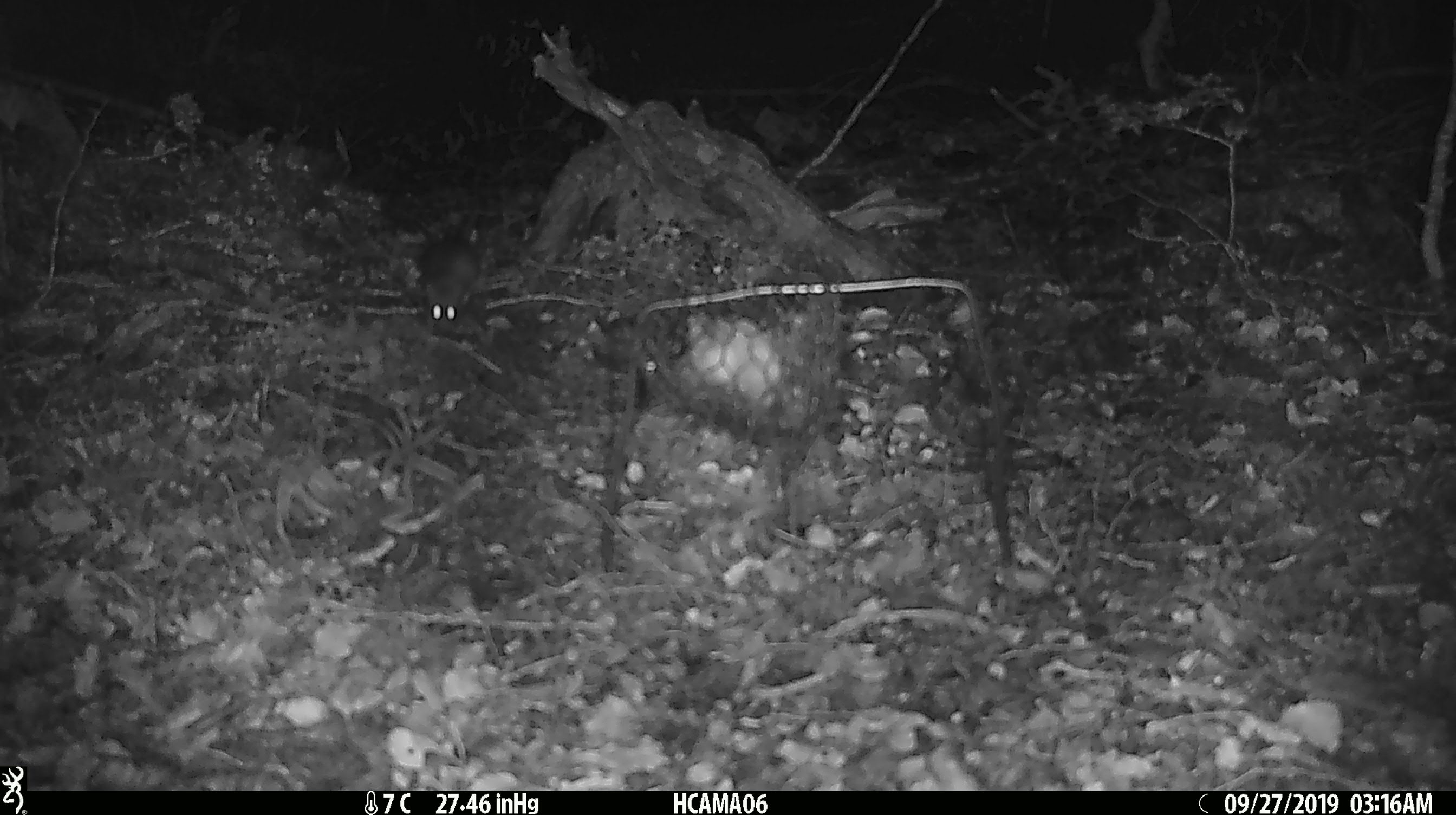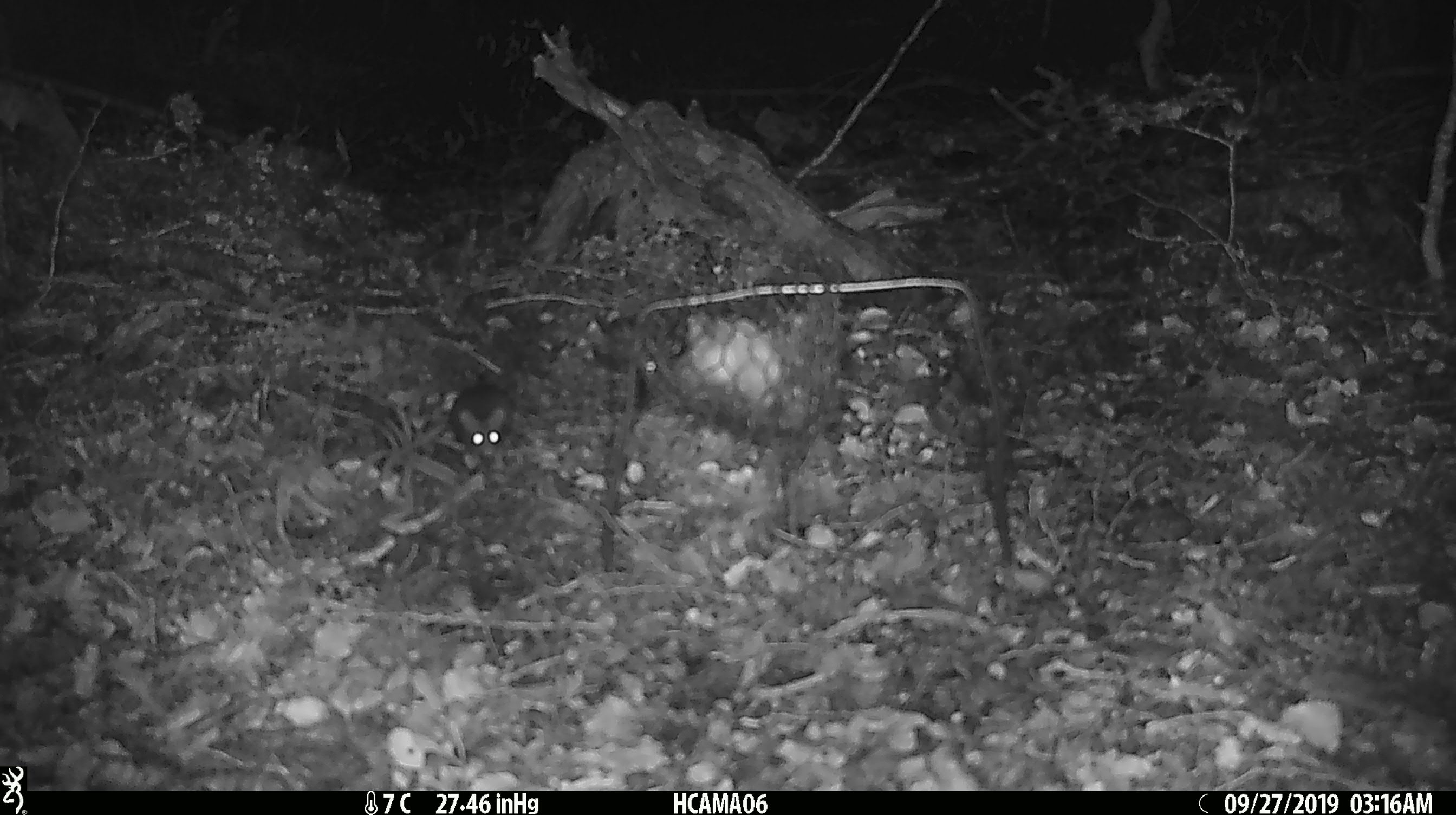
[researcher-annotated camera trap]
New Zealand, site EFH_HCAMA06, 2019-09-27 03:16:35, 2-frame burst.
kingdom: Animalia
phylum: Chordata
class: Mammalia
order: Rodentia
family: Muridae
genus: Mus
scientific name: Mus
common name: mouse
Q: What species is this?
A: Mouse (Mus).